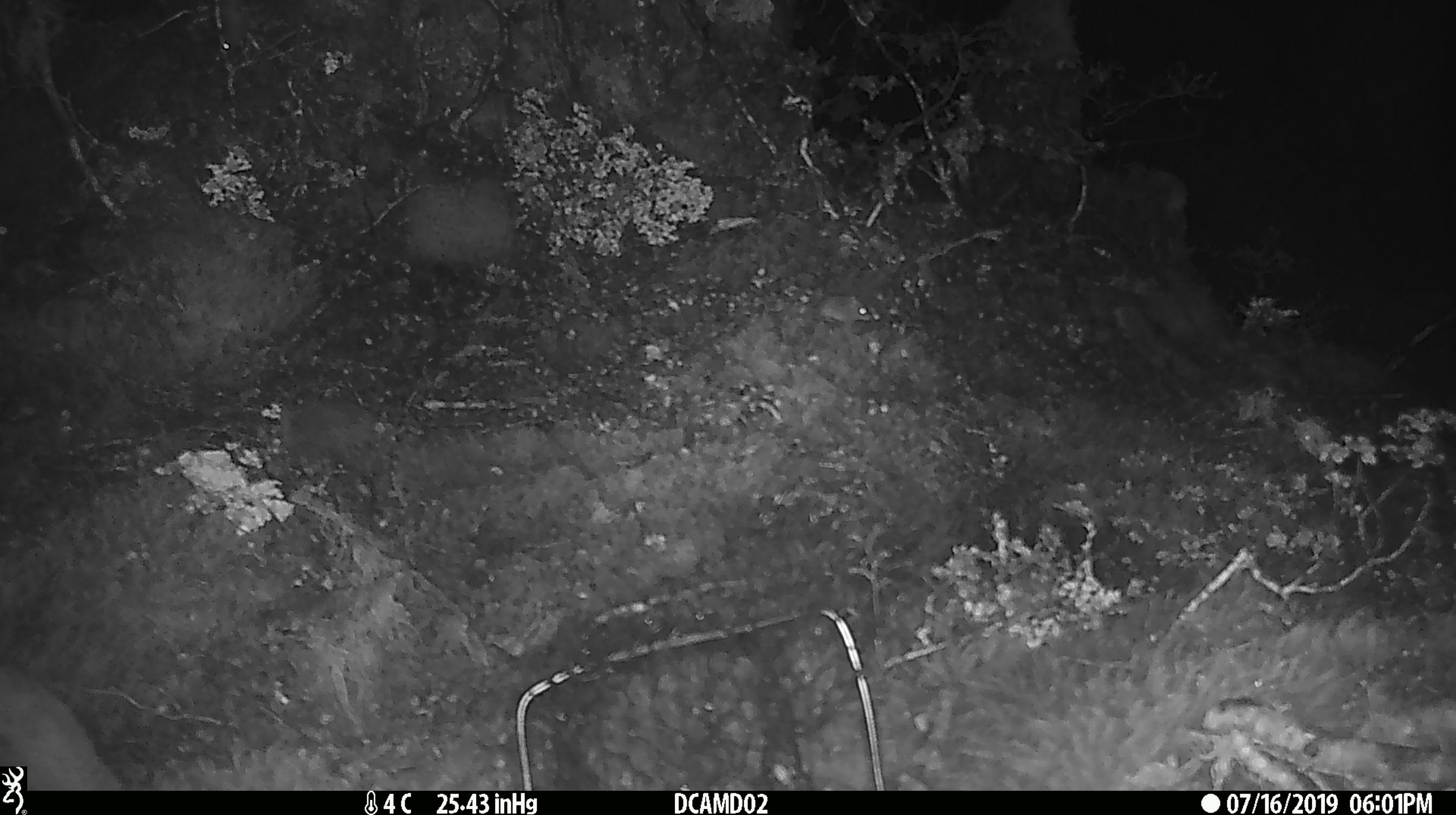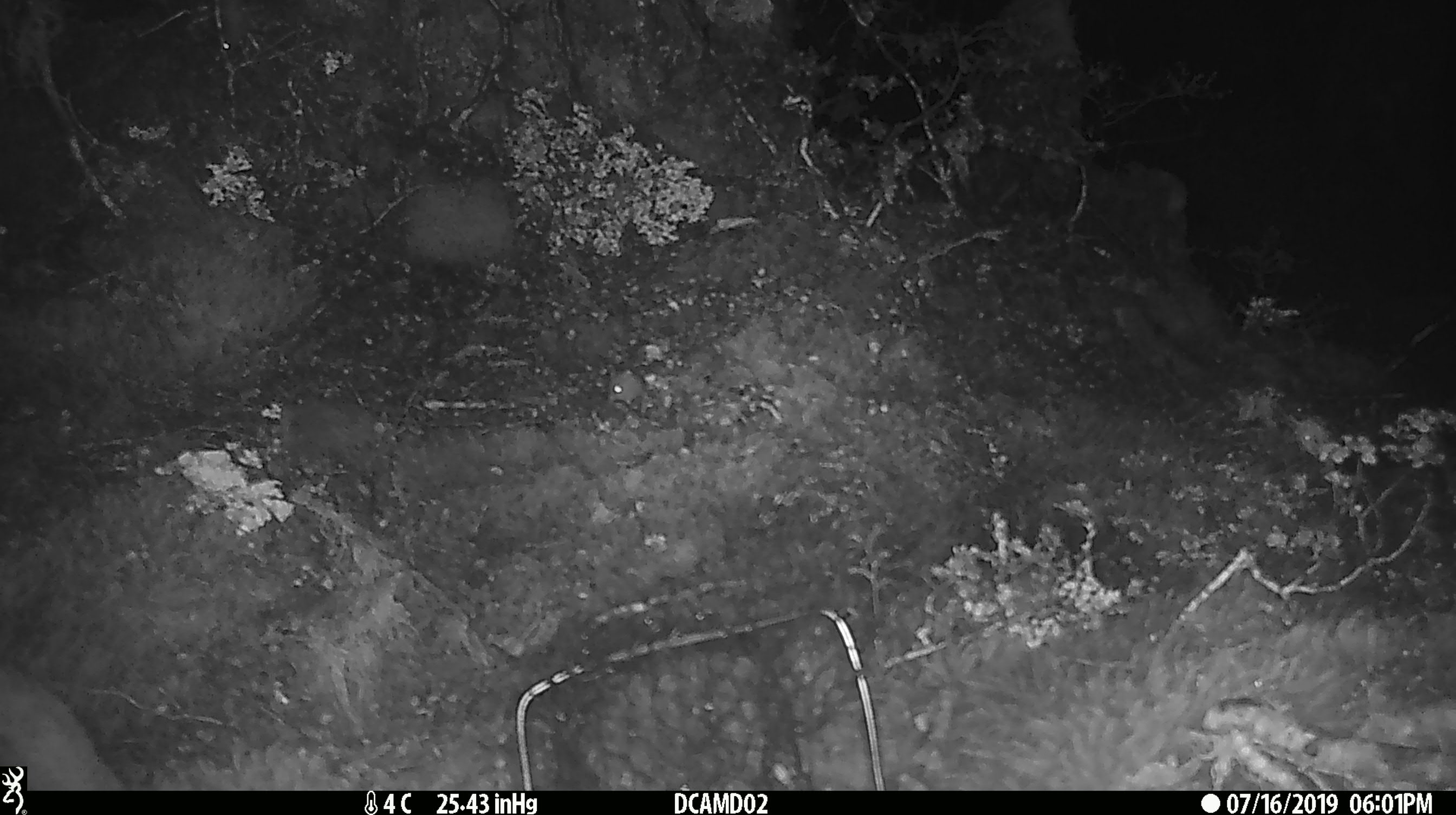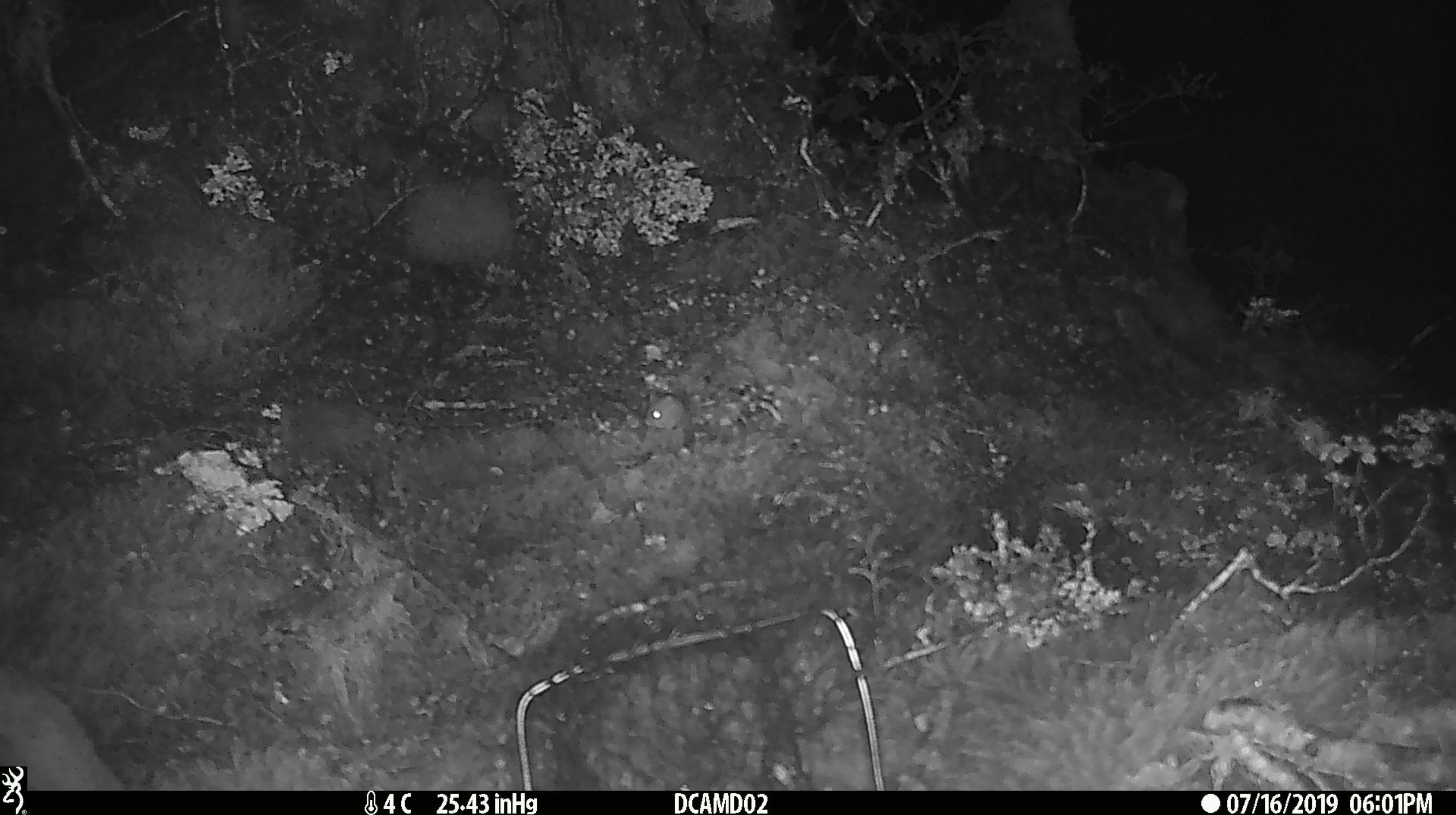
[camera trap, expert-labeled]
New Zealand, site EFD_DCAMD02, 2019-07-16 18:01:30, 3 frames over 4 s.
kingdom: Animalia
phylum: Chordata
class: Mammalia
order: Rodentia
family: Muridae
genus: Mus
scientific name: Mus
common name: mouse